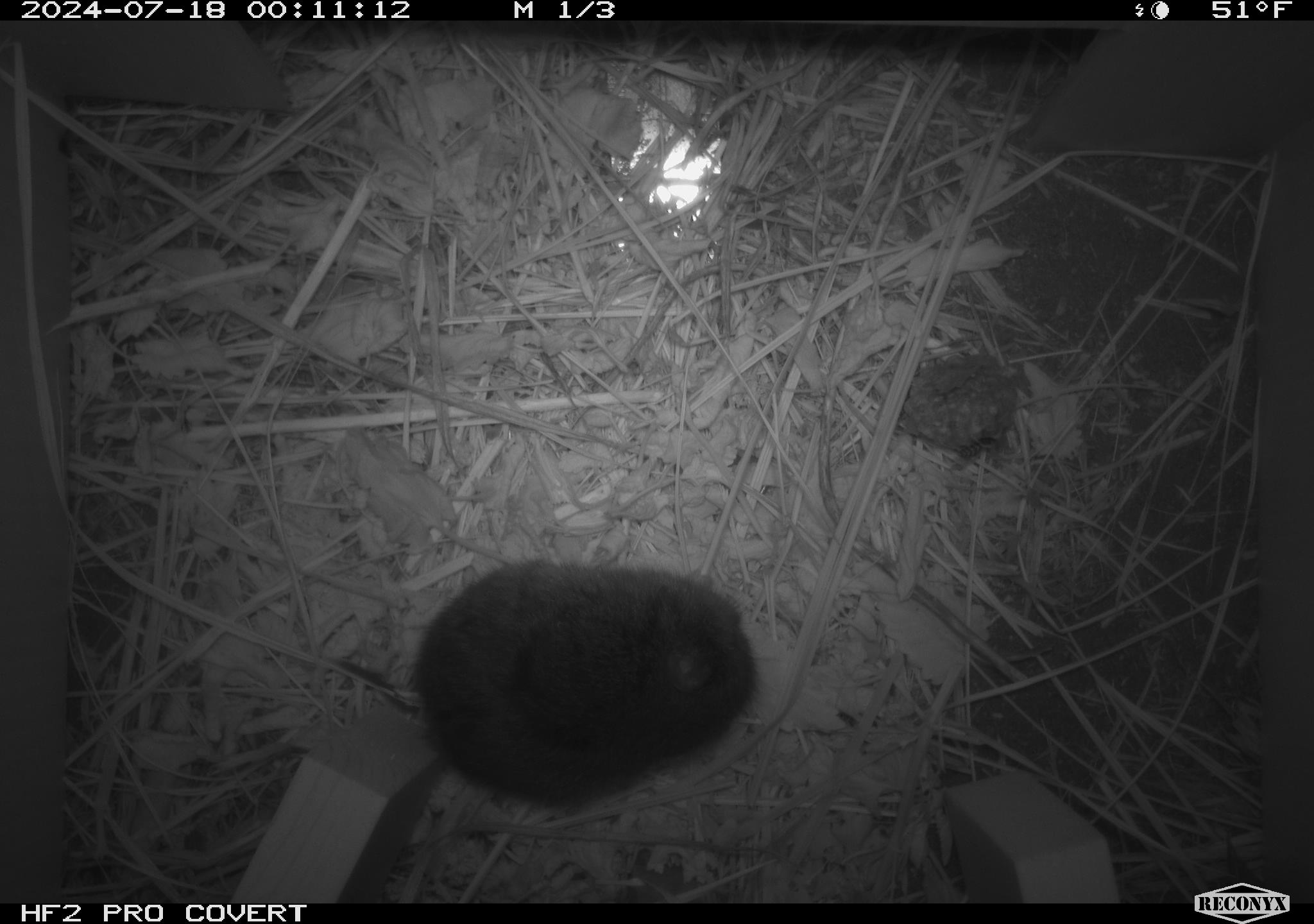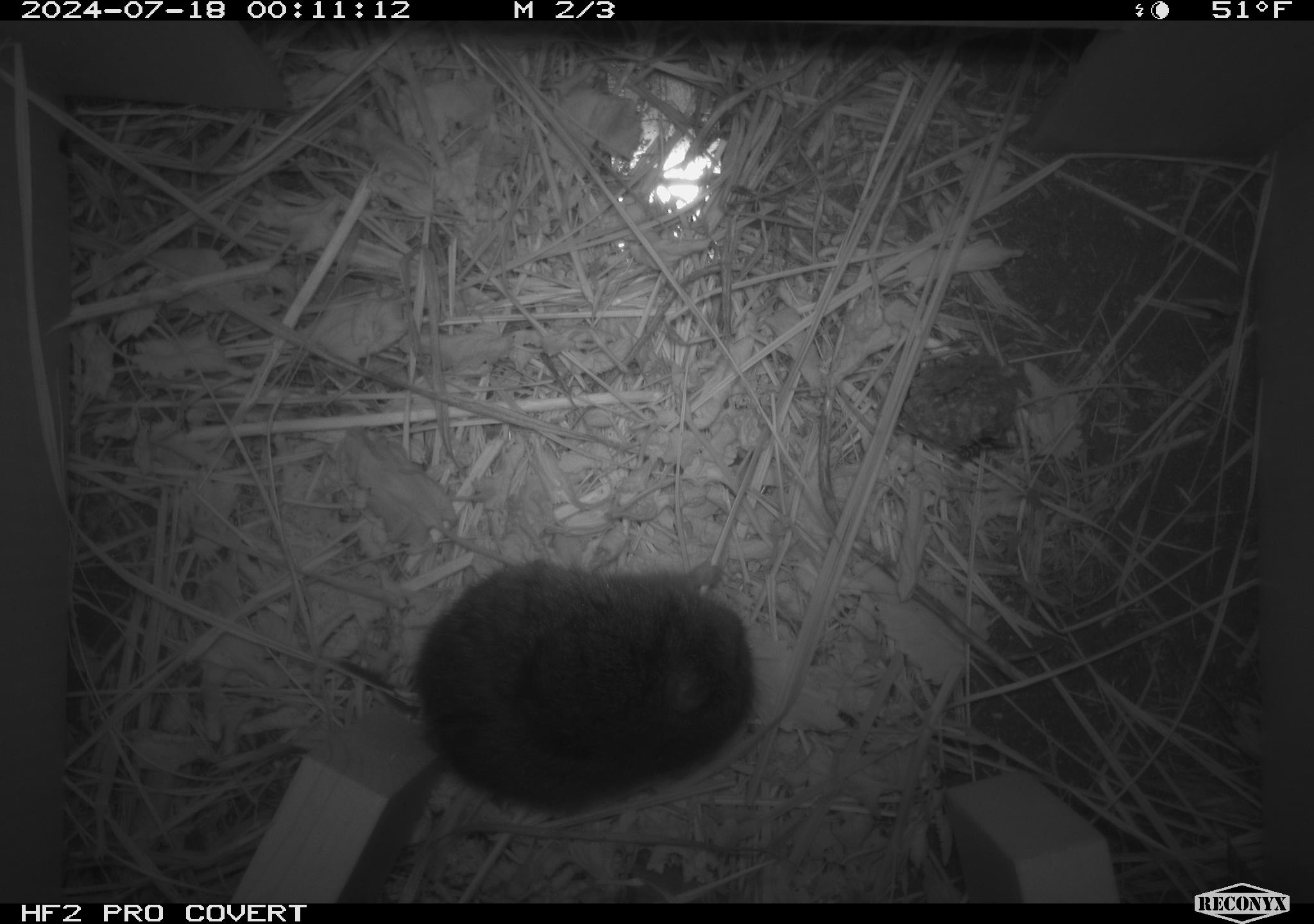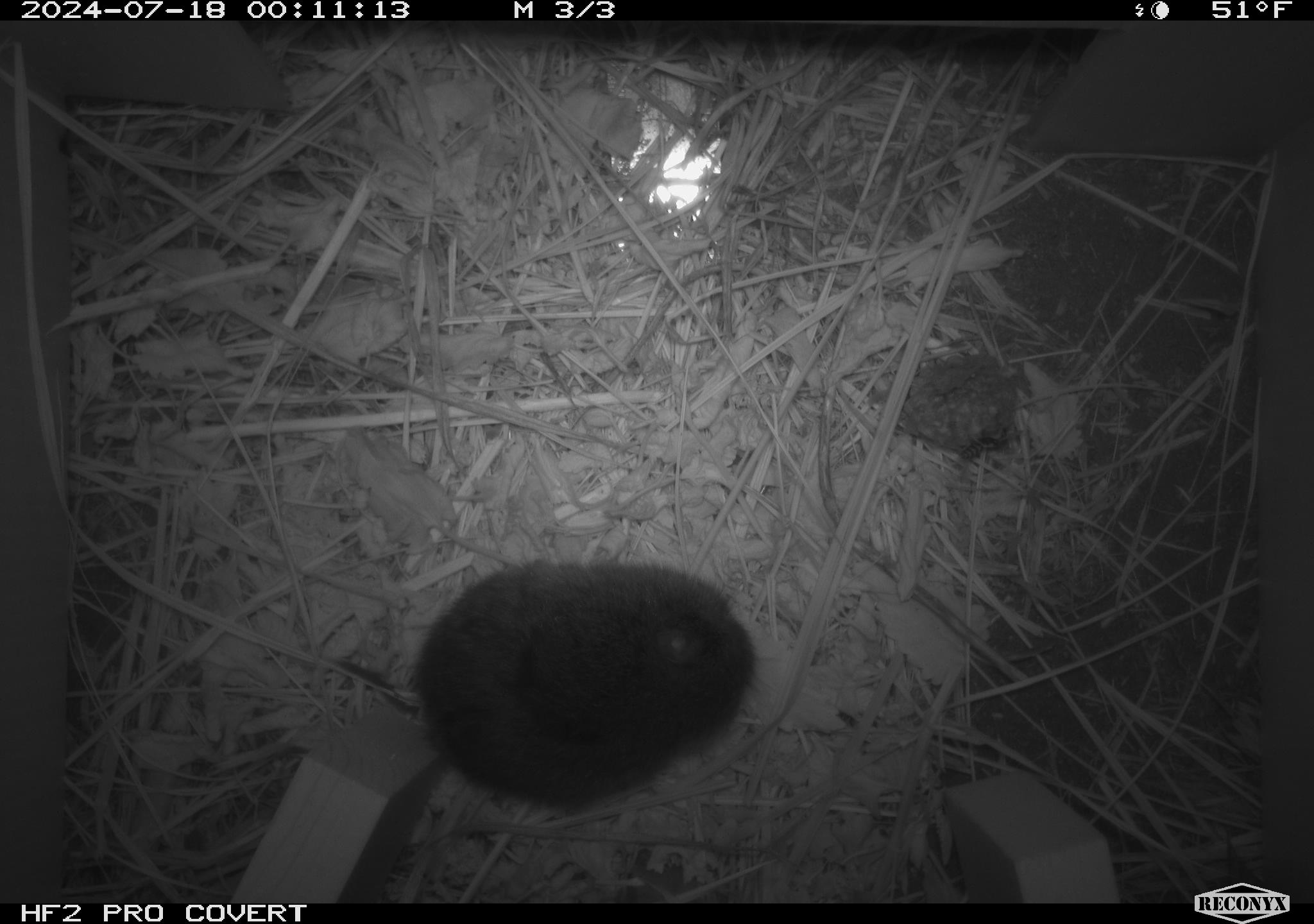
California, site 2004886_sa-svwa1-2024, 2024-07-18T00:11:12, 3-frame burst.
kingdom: Animalia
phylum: Arthropoda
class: Insecta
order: Hymenoptera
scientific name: Hymenoptera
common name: ants, bees, wasps, and sawflies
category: hymenoptera order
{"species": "hymenoptera order (ants, bees, wasps, and sawflies) (Hymenoptera)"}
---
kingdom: Animalia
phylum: Chordata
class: Mammalia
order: Rodentia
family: Cricetidae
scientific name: Arvicolinae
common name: voles, lemmings, and muskrats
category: arvicolinae subfamily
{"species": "arvicolinae subfamily (voles, lemmings, and muskrats) (Arvicolinae)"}